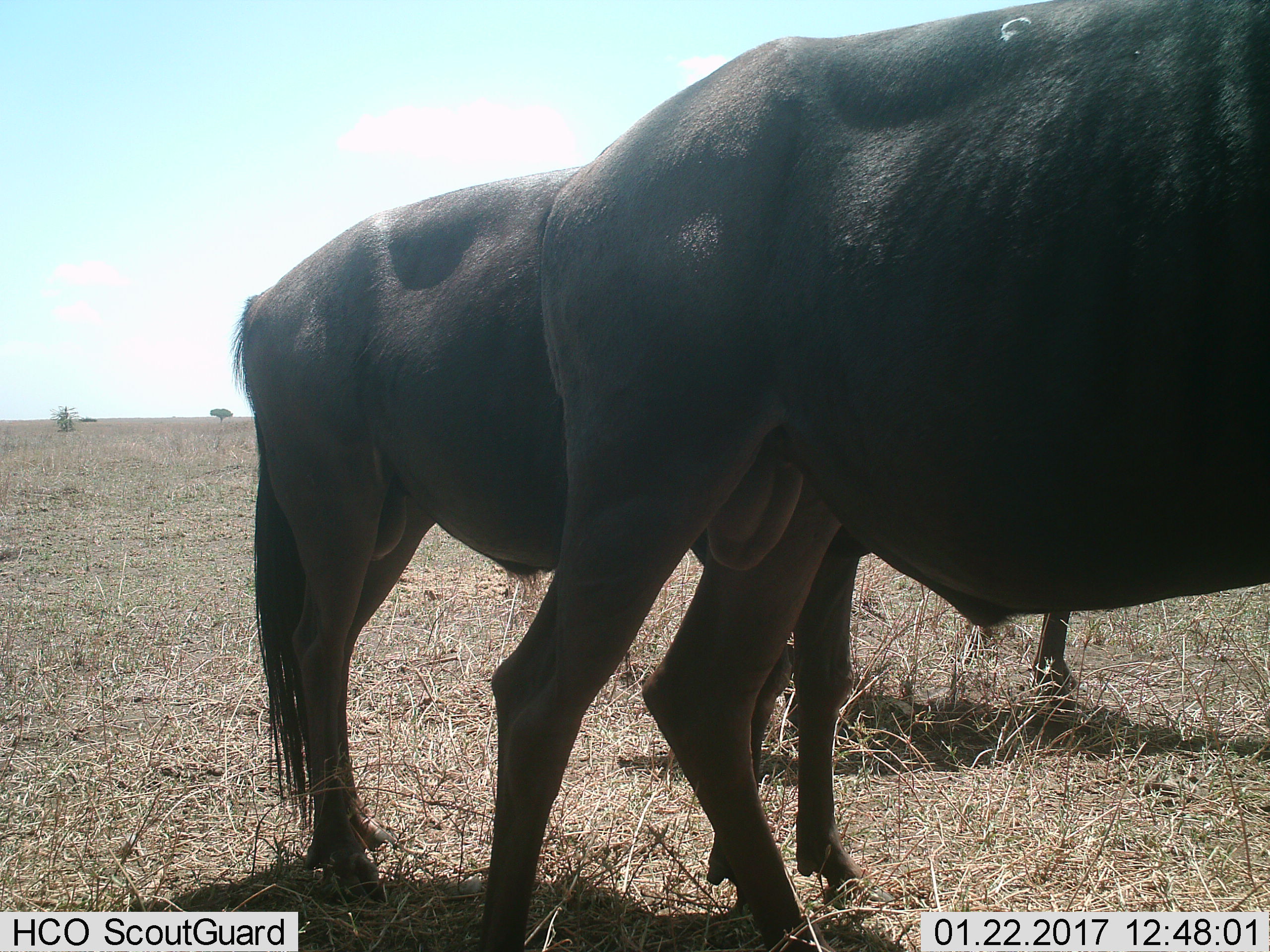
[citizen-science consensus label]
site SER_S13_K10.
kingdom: Animalia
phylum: Chordata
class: Mammalia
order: Artiodactyla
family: Bovidae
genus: Connochaetes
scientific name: Connochaetes taurinus taurinus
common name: blue wildebeest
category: wildebeestblue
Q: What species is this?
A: Wildebeestblue (blue wildebeest) (Connochaetes taurinus taurinus).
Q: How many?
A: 3.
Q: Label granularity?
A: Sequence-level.